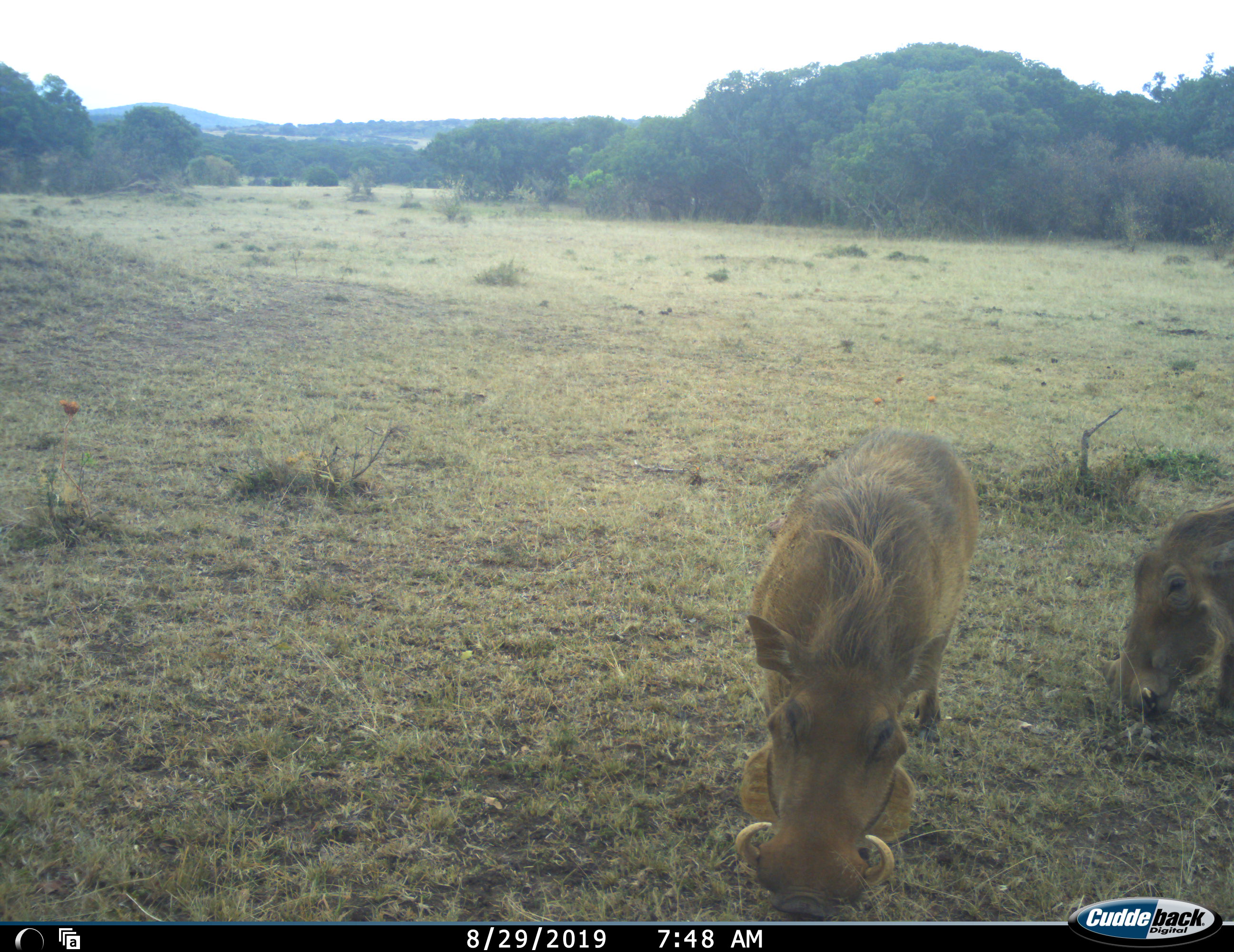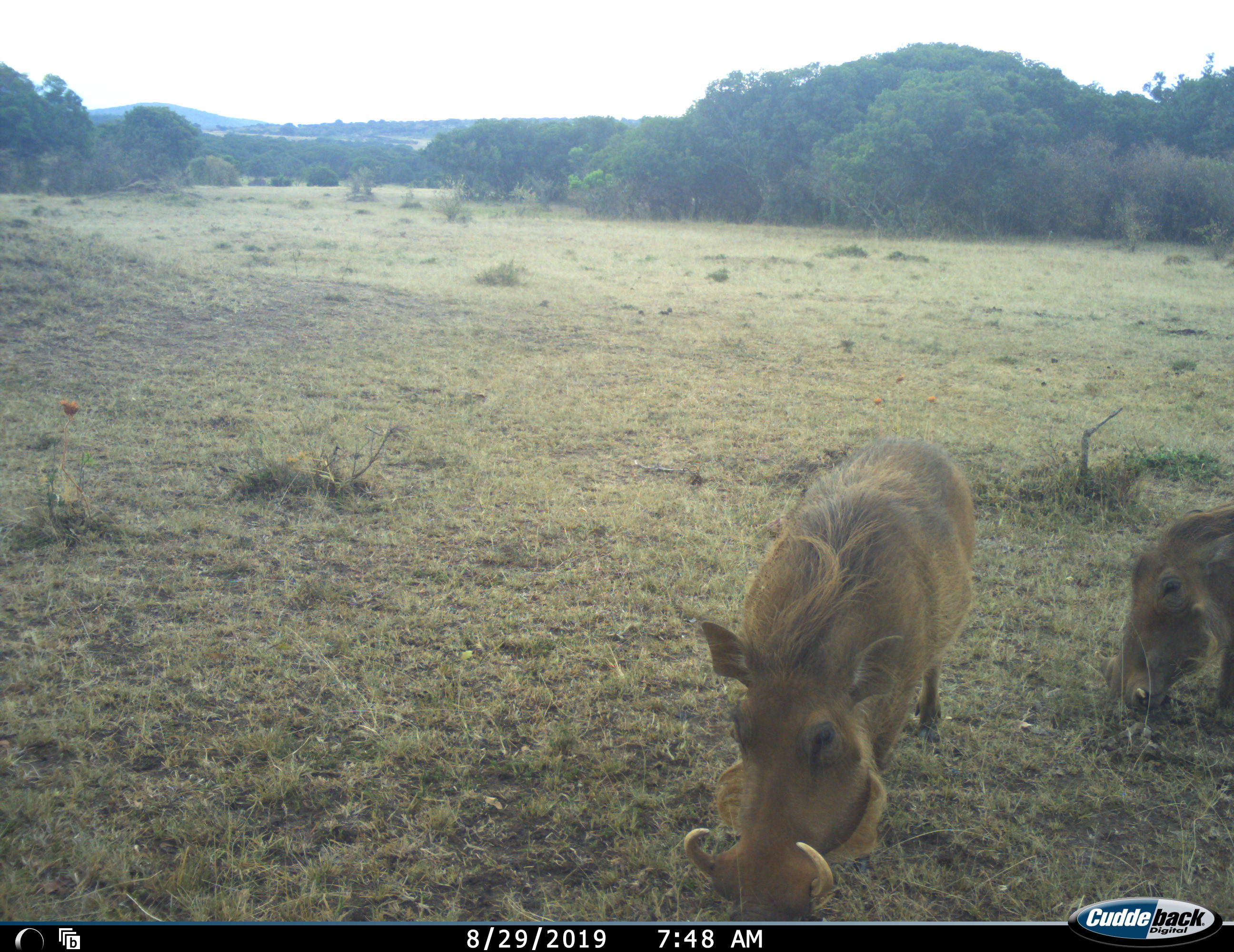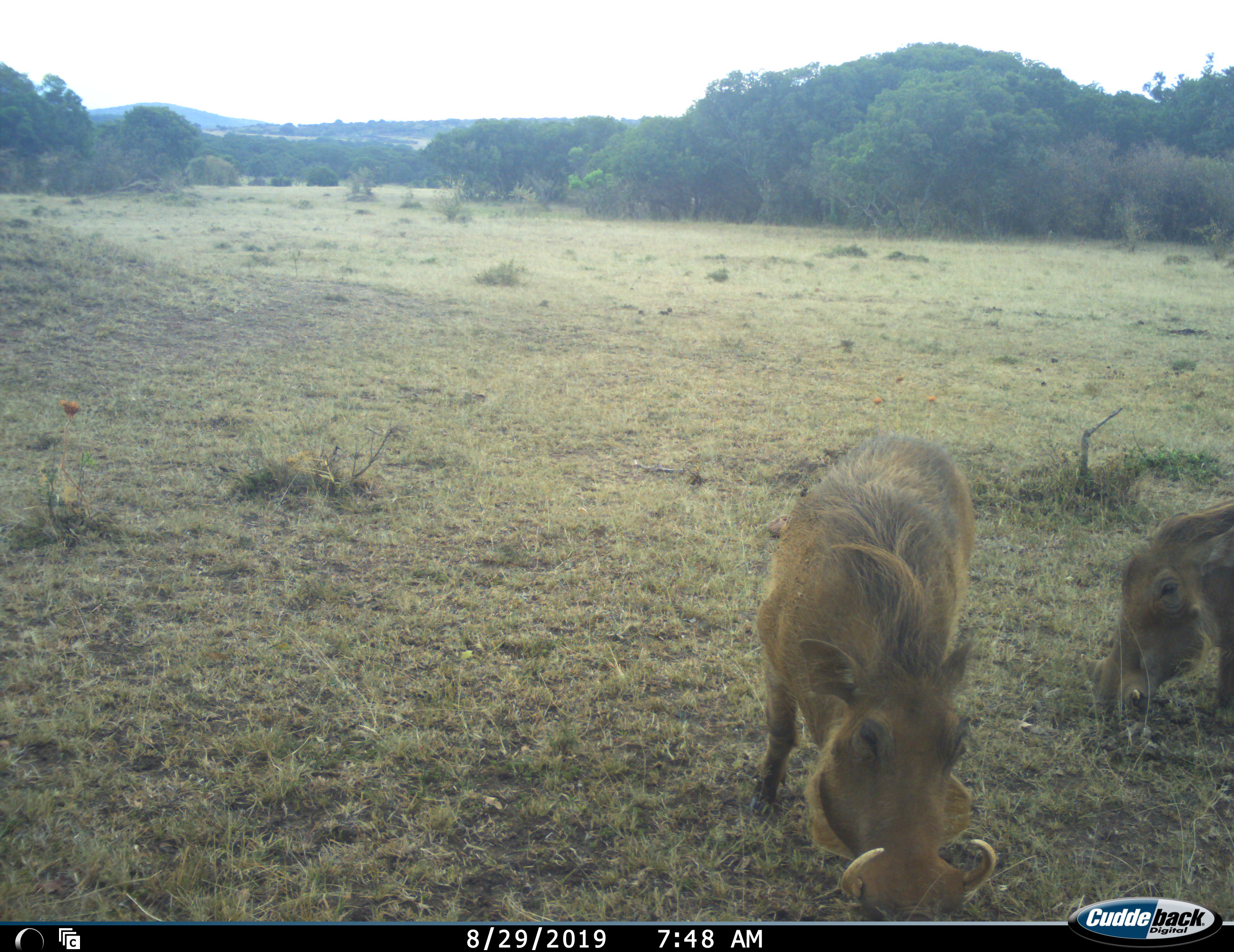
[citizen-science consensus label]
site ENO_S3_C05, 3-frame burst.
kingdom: Animalia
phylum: Chordata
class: Mammalia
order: Artiodactyla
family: Suidae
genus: Phacochoerus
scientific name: Phacochoerus africanus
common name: warthog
Warthog (Phacochoerus africanus), count 2. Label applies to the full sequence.